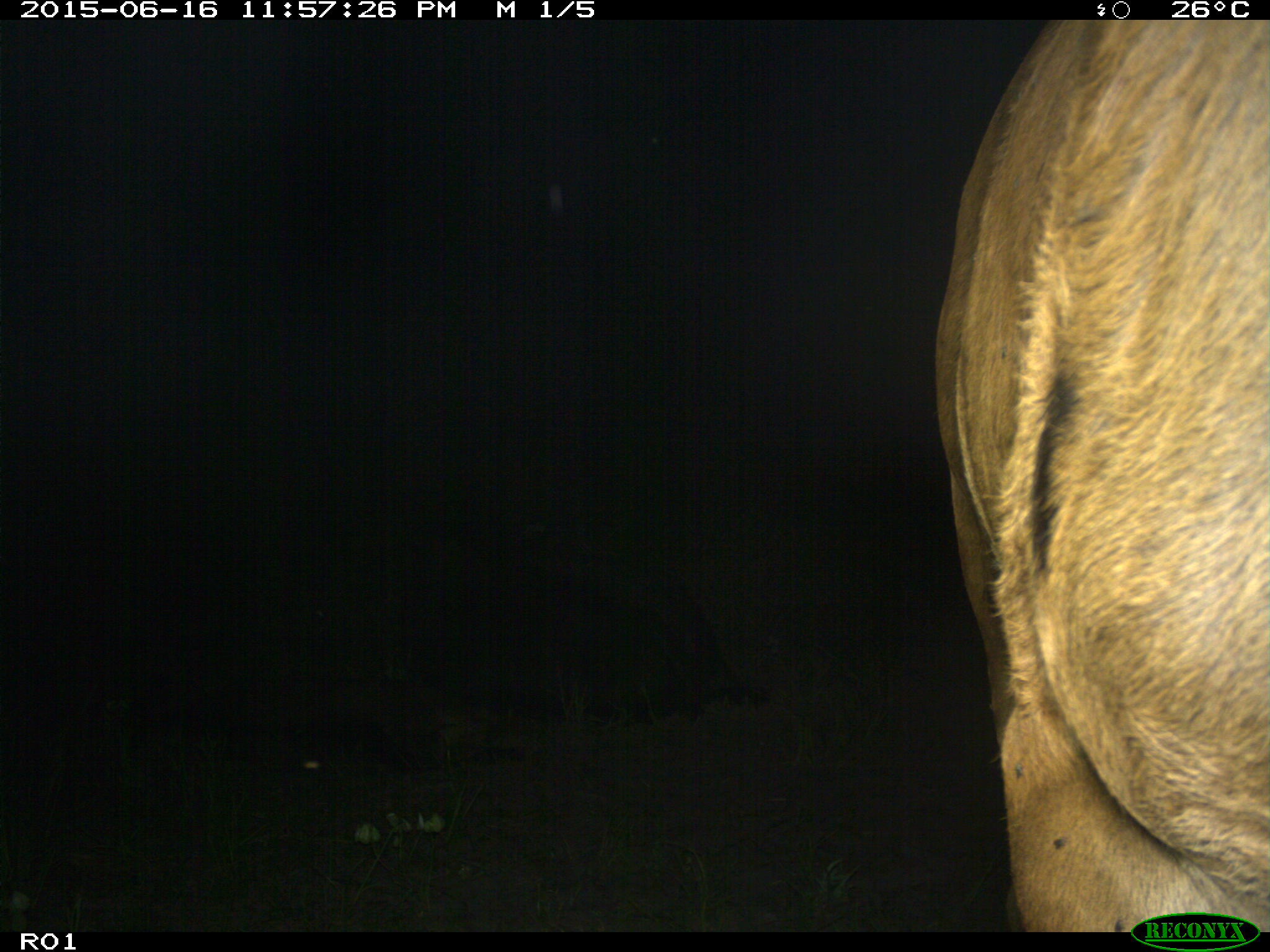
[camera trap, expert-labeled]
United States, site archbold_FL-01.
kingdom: Animalia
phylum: Chordata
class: Mammalia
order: Artiodactyla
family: Bovidae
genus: Bos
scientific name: Bos taurus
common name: domestic cow